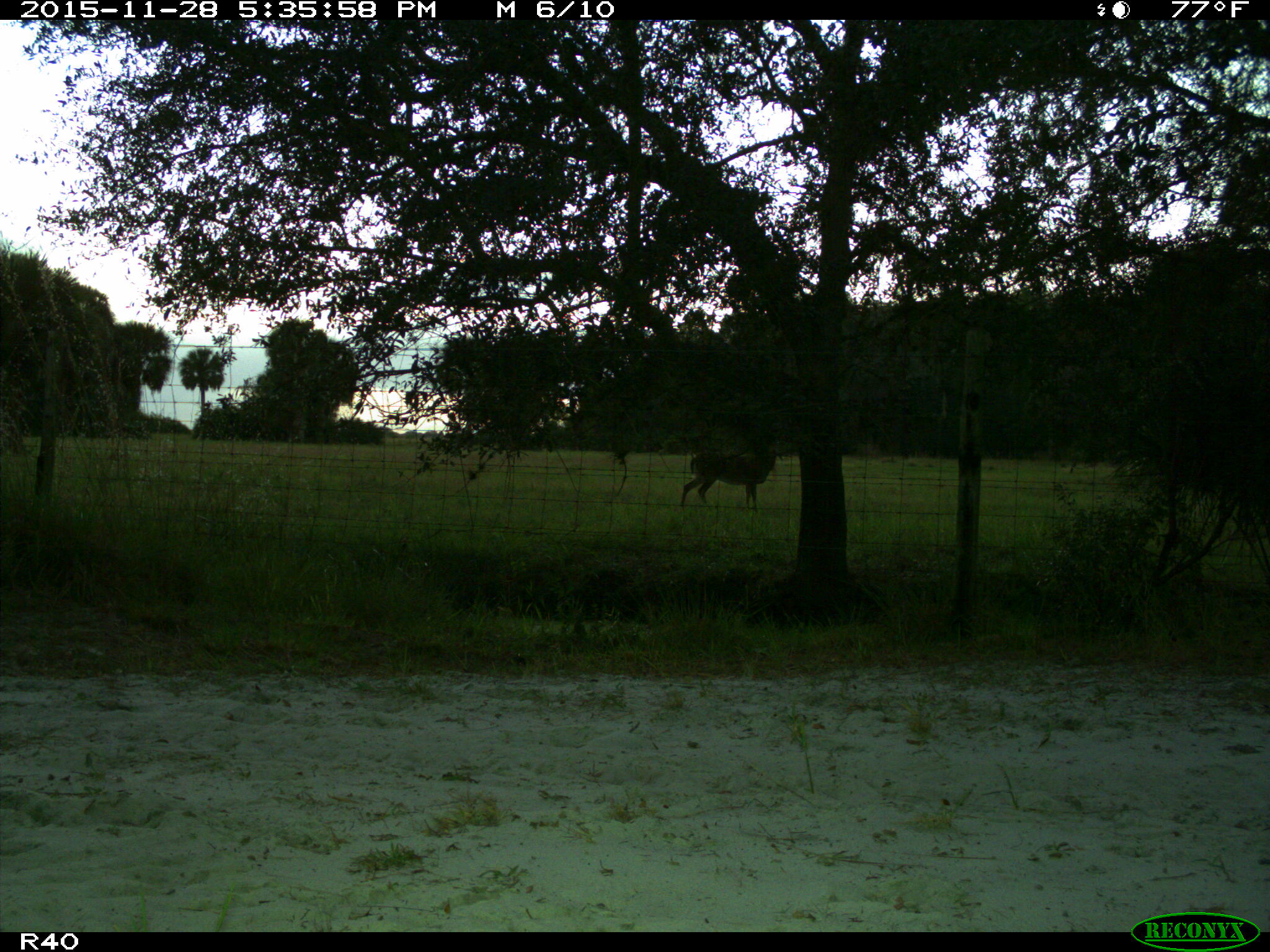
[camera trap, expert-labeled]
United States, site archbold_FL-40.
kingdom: Animalia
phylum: Chordata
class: Mammalia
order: Artiodactyla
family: Cervidae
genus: Odocoileus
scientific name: Odocoileus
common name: deer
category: unidentified deer